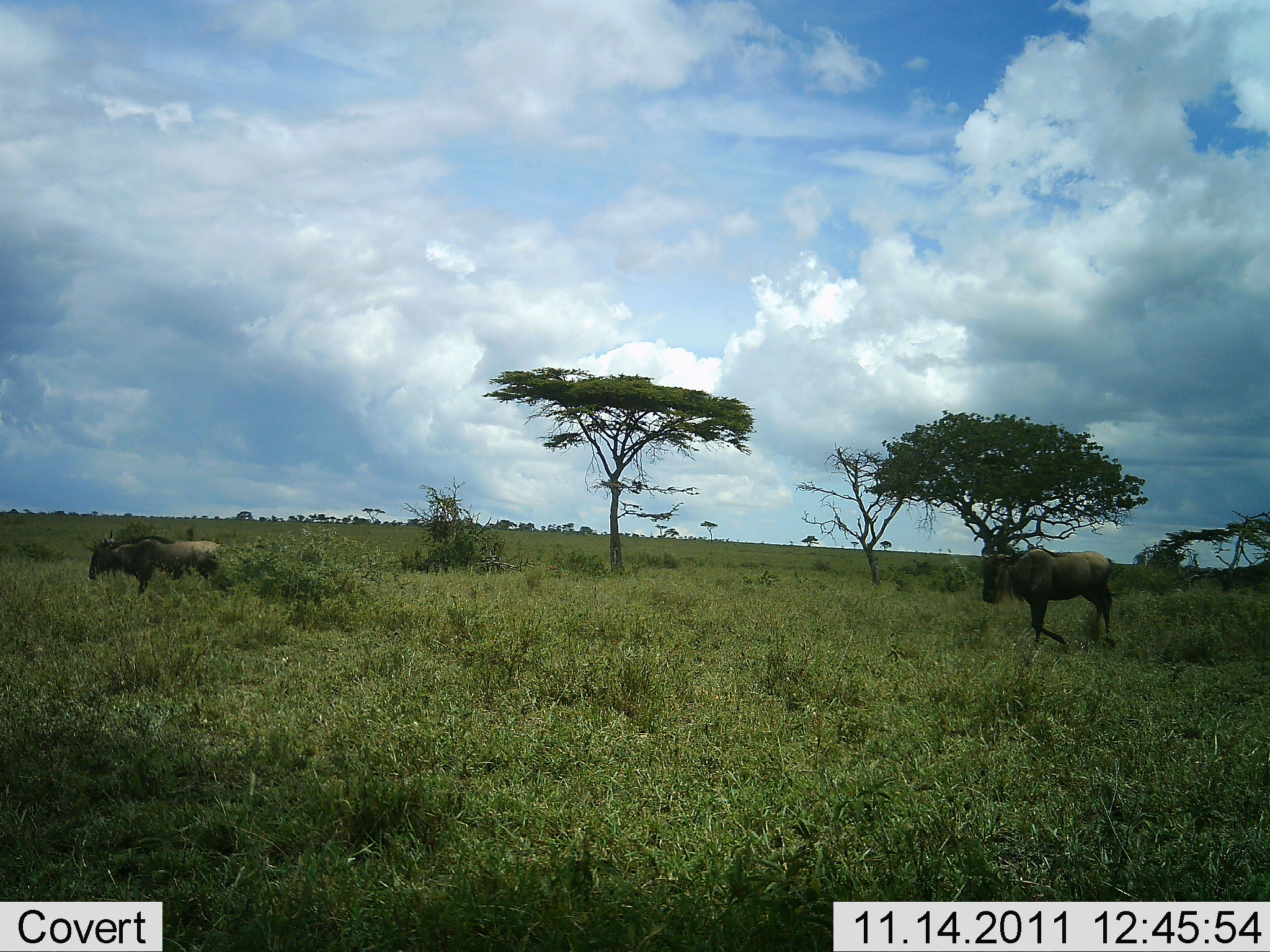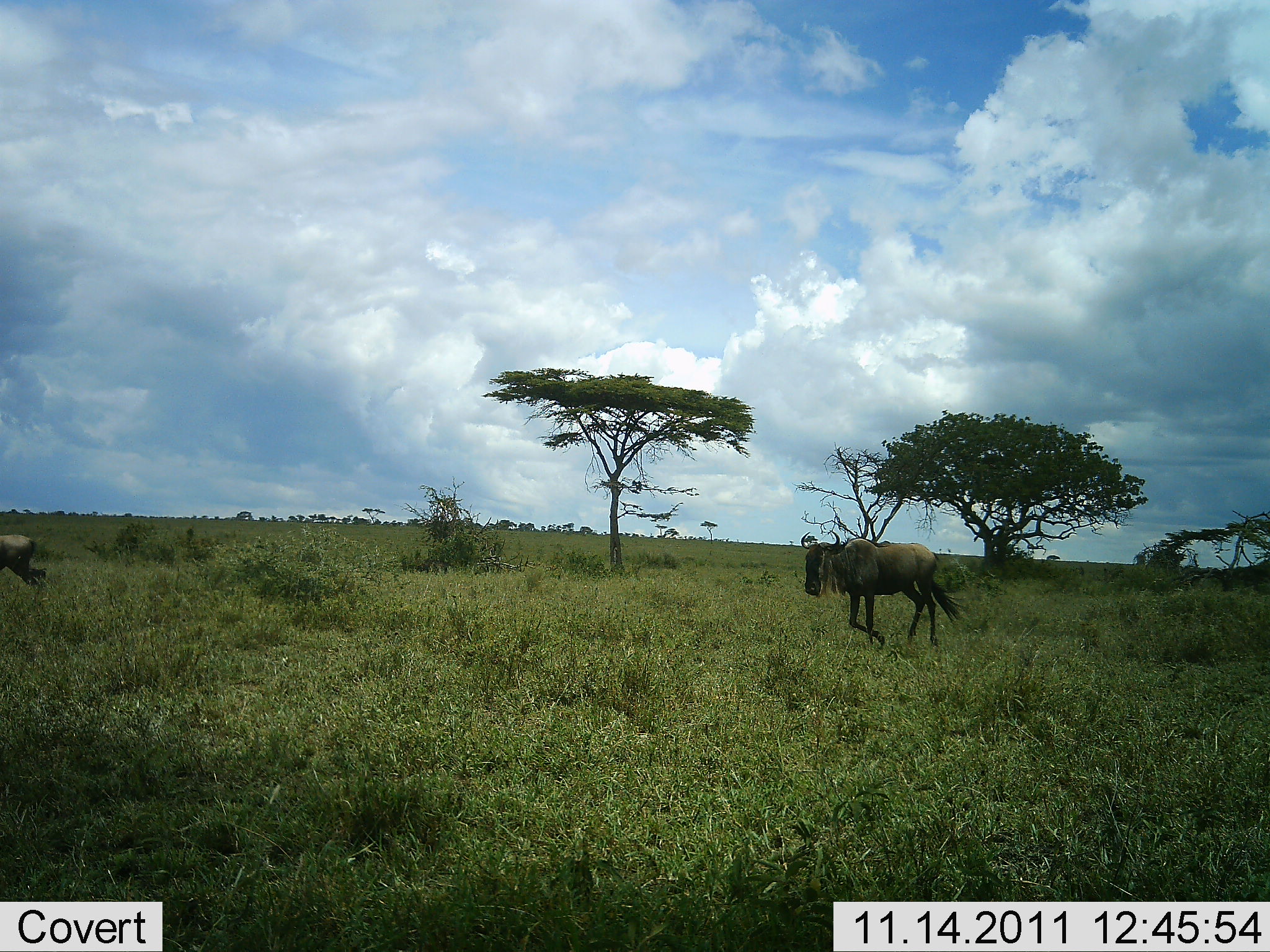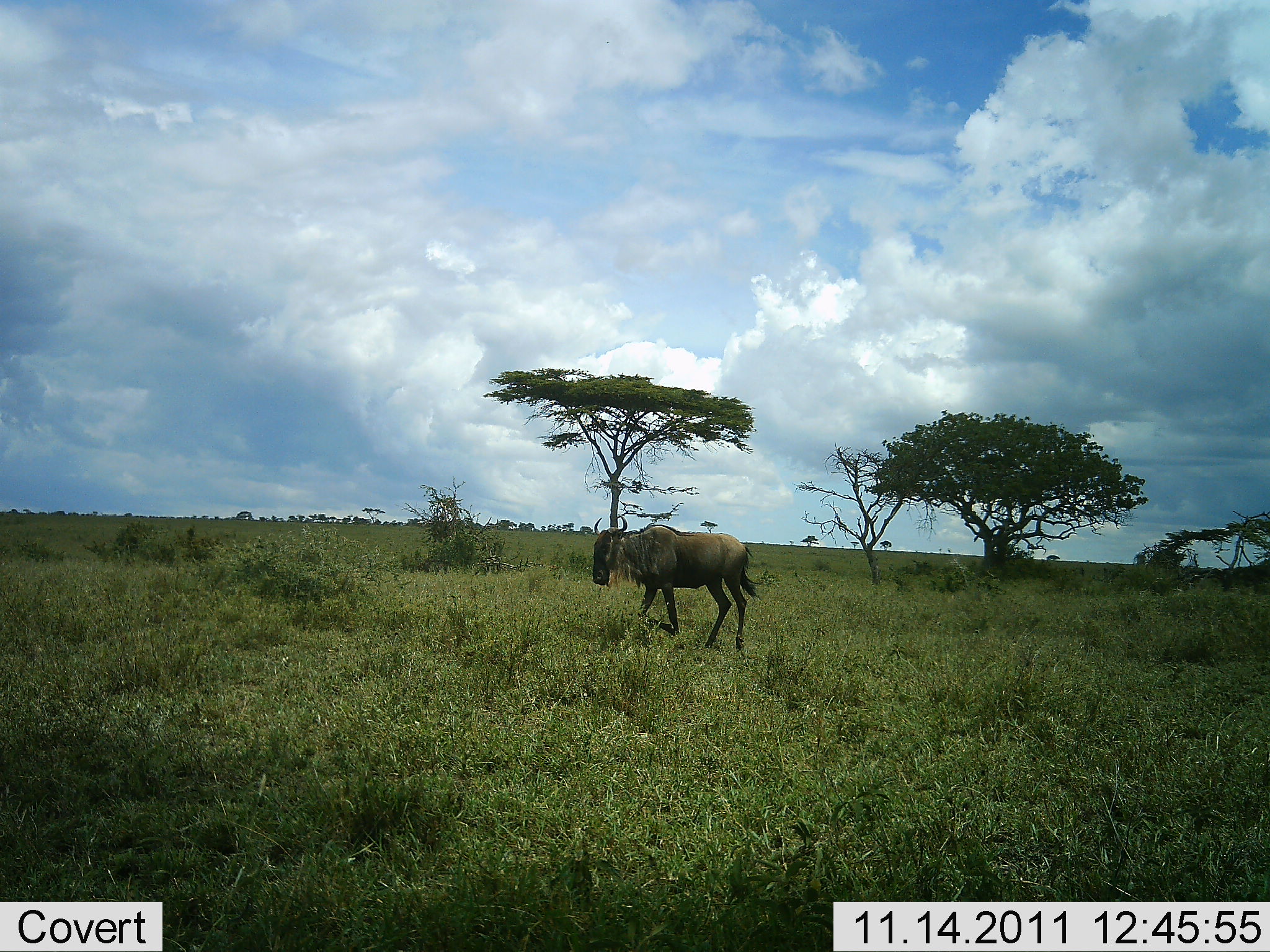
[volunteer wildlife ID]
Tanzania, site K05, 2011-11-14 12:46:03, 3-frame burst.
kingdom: Animalia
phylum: Chordata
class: Mammalia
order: Artiodactyla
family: Bovidae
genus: Connochaetes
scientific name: Connochaetes taurinus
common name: blue wildebeest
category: wildebeest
Wildebeest (blue wildebeest) (Connochaetes taurinus), count 2. Behavior (volunteer vote fractions): standing 0%, resting 0%, moving 100%, interacting 0%. Young present (vote fraction): 0%. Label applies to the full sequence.